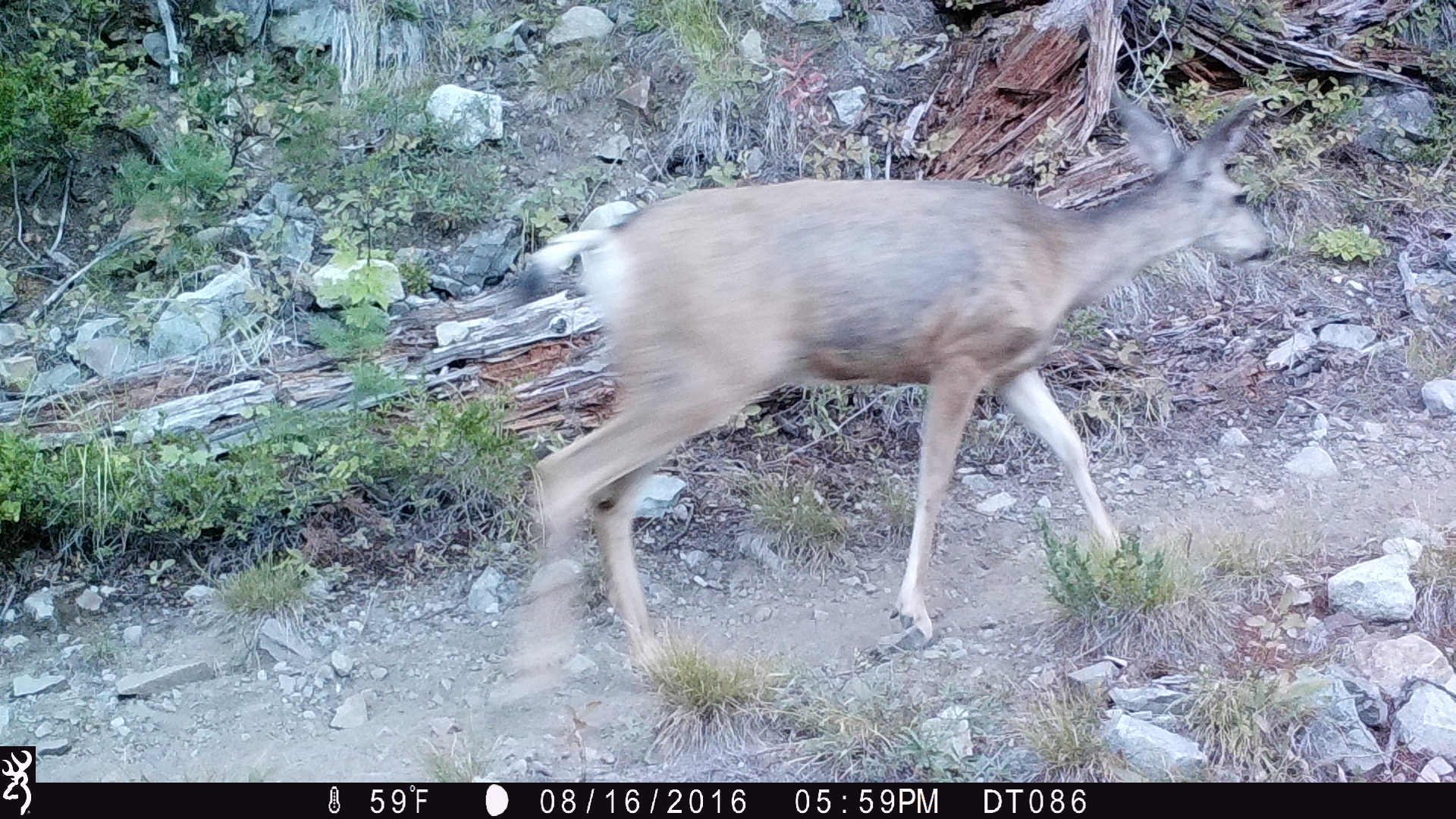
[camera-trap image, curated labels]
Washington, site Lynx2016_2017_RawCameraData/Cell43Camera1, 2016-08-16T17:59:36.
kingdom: Animalia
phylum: Chordata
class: Mammalia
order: Artiodactyla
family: Cervidae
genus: Odocoileus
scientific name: Odocoileus hemionus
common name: mule deer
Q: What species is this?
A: Odocoileus hemionus (mule deer).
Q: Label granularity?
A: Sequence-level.